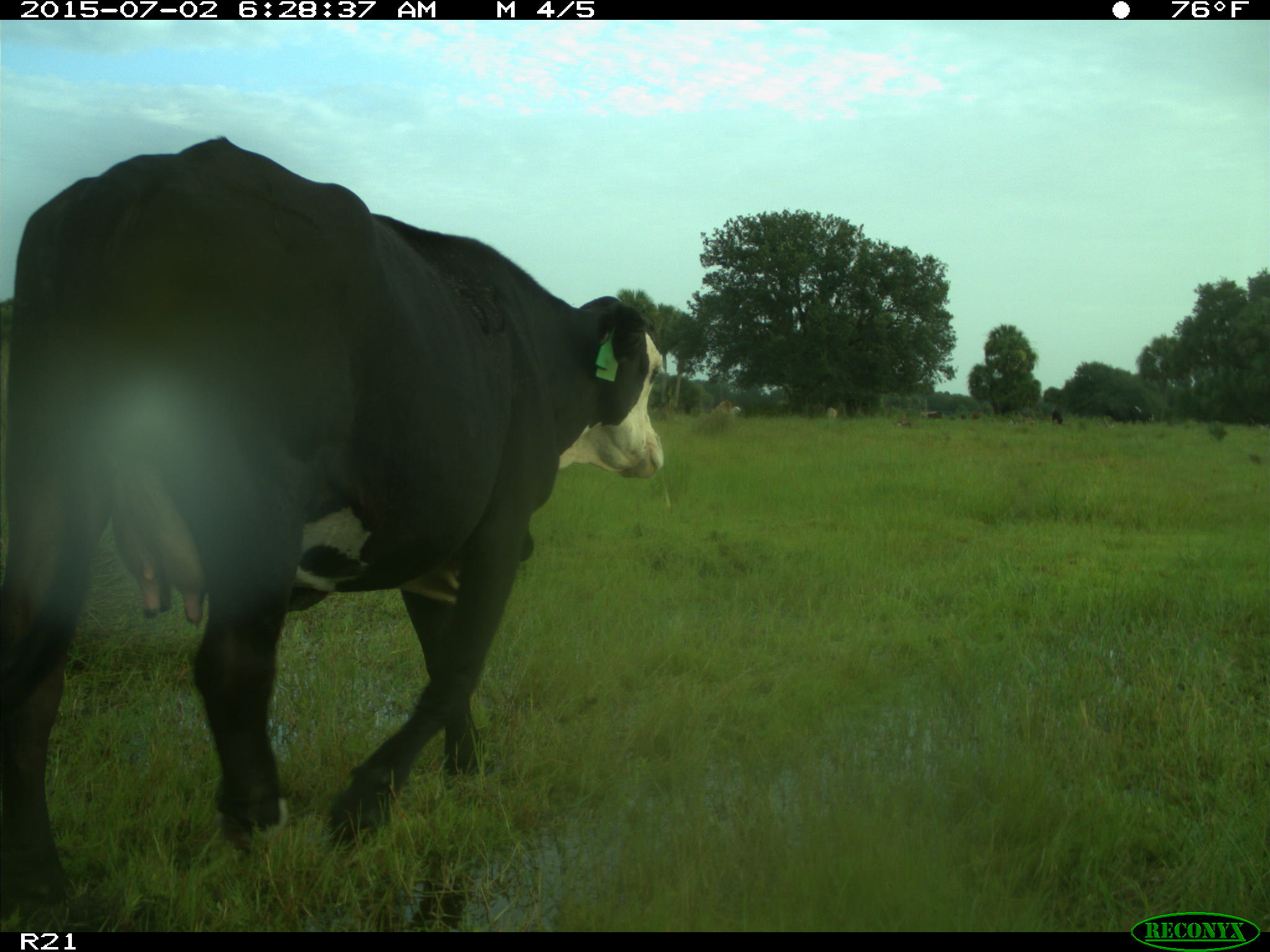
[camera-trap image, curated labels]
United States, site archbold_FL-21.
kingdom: Animalia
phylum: Chordata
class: Mammalia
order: Artiodactyla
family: Bovidae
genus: Bos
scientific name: Bos taurus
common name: domestic cow